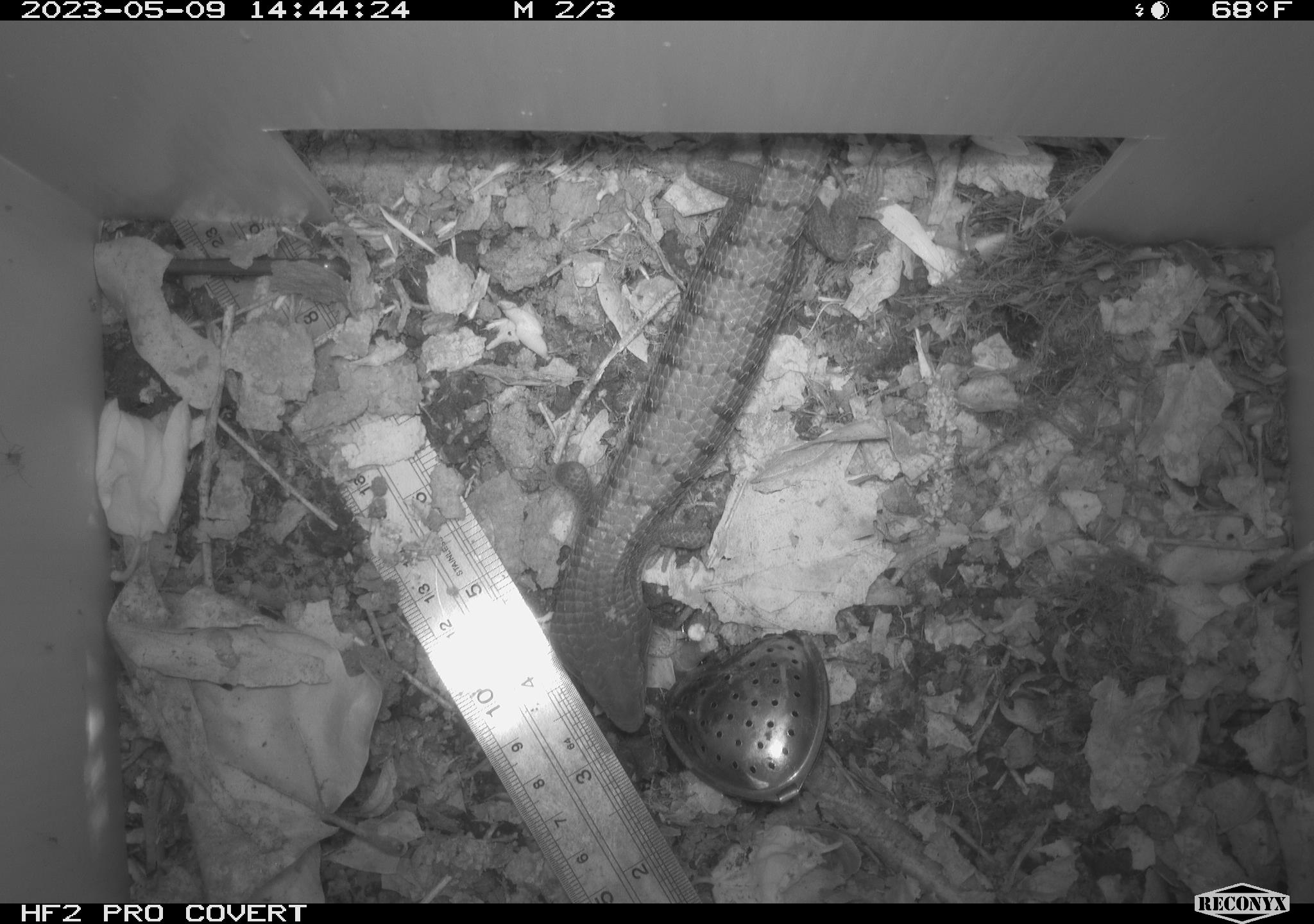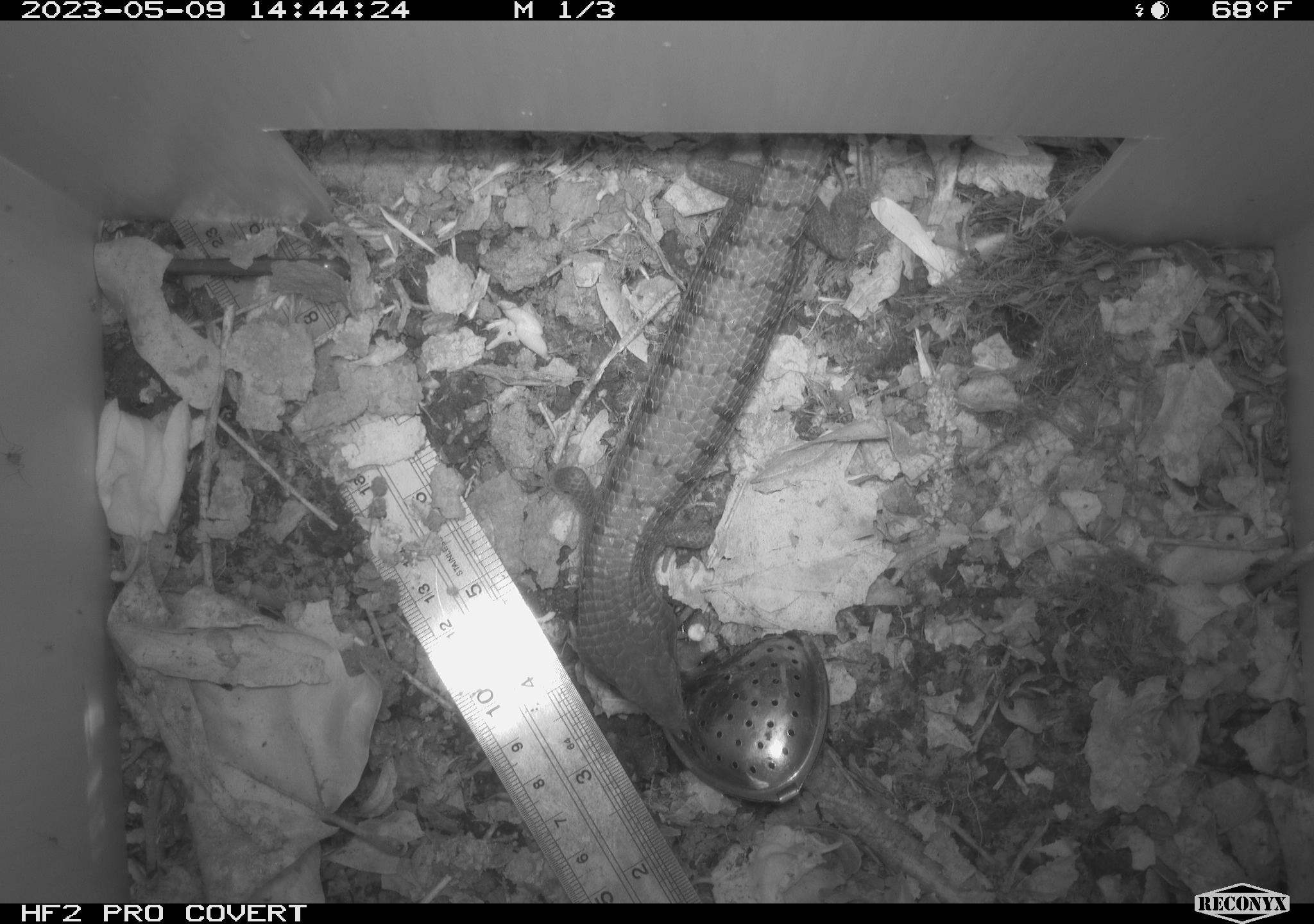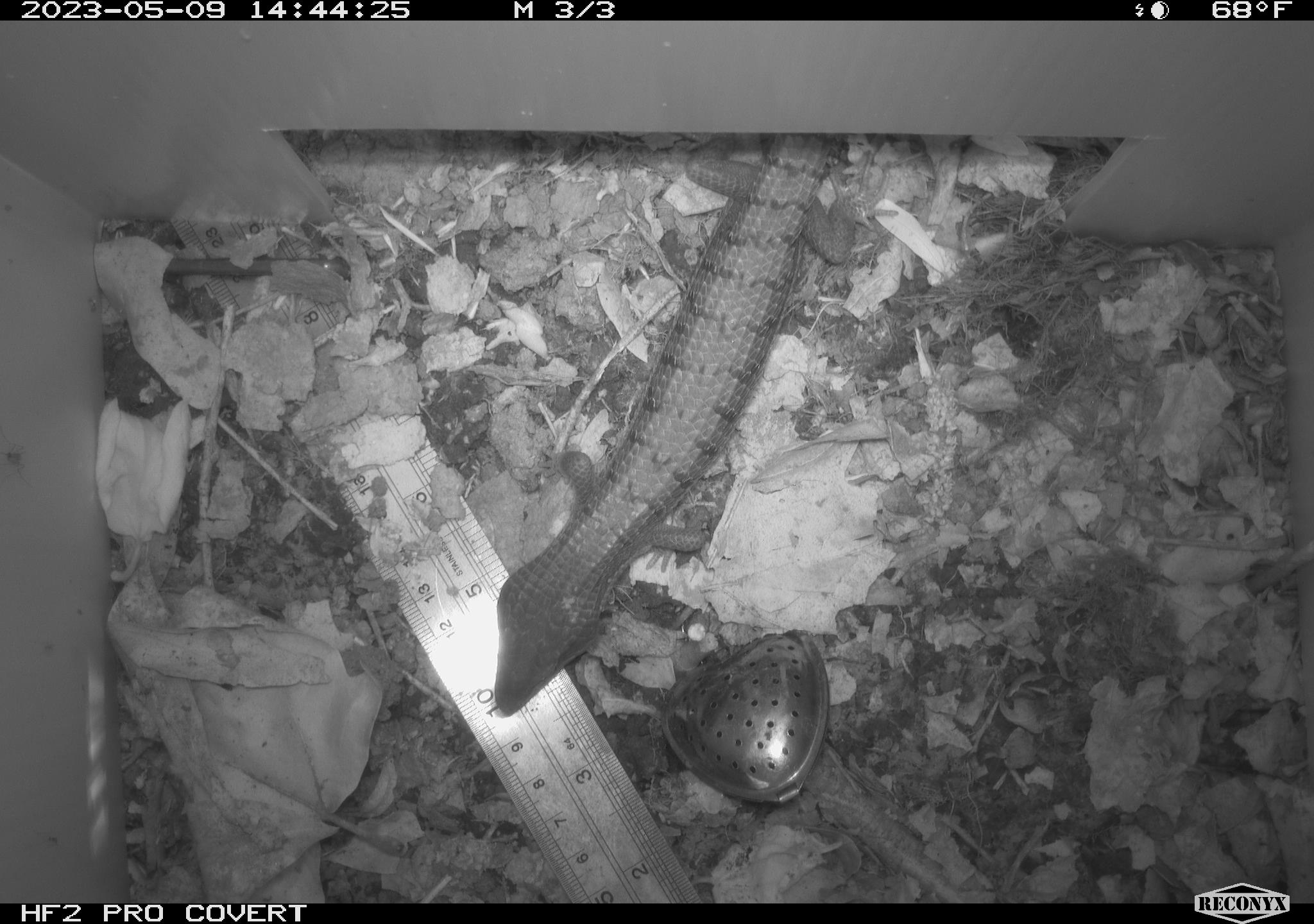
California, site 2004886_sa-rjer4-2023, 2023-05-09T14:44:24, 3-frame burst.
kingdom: Animalia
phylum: Chordata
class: Reptilia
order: Squamata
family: Anguidae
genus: Elgaria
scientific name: Elgaria multicarinata webbii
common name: san diego alligator lizard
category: woodland alligator lizard